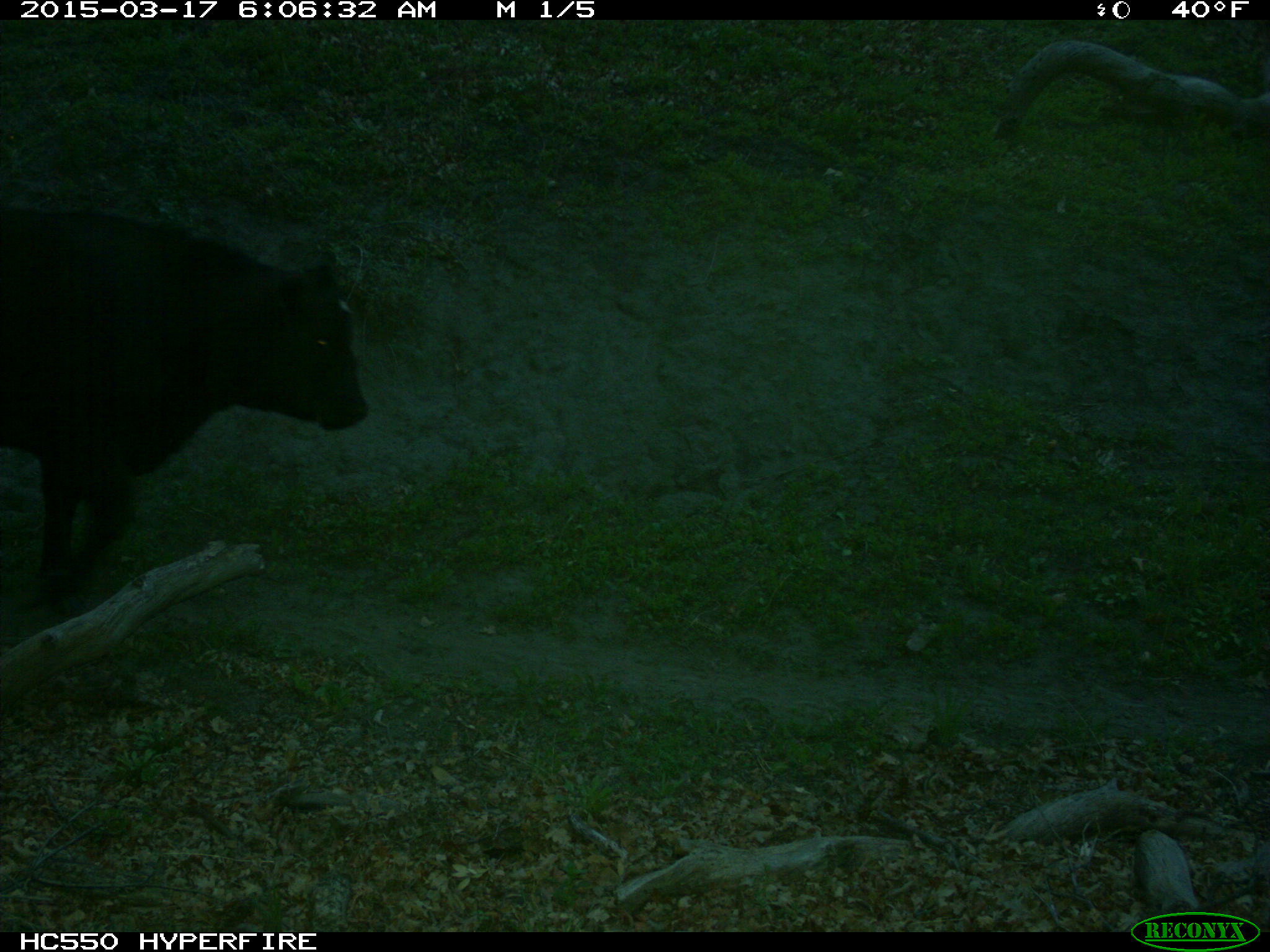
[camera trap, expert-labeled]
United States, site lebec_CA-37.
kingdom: Animalia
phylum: Chordata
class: Mammalia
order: Artiodactyla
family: Bovidae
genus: Bos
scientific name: Bos taurus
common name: domestic cow